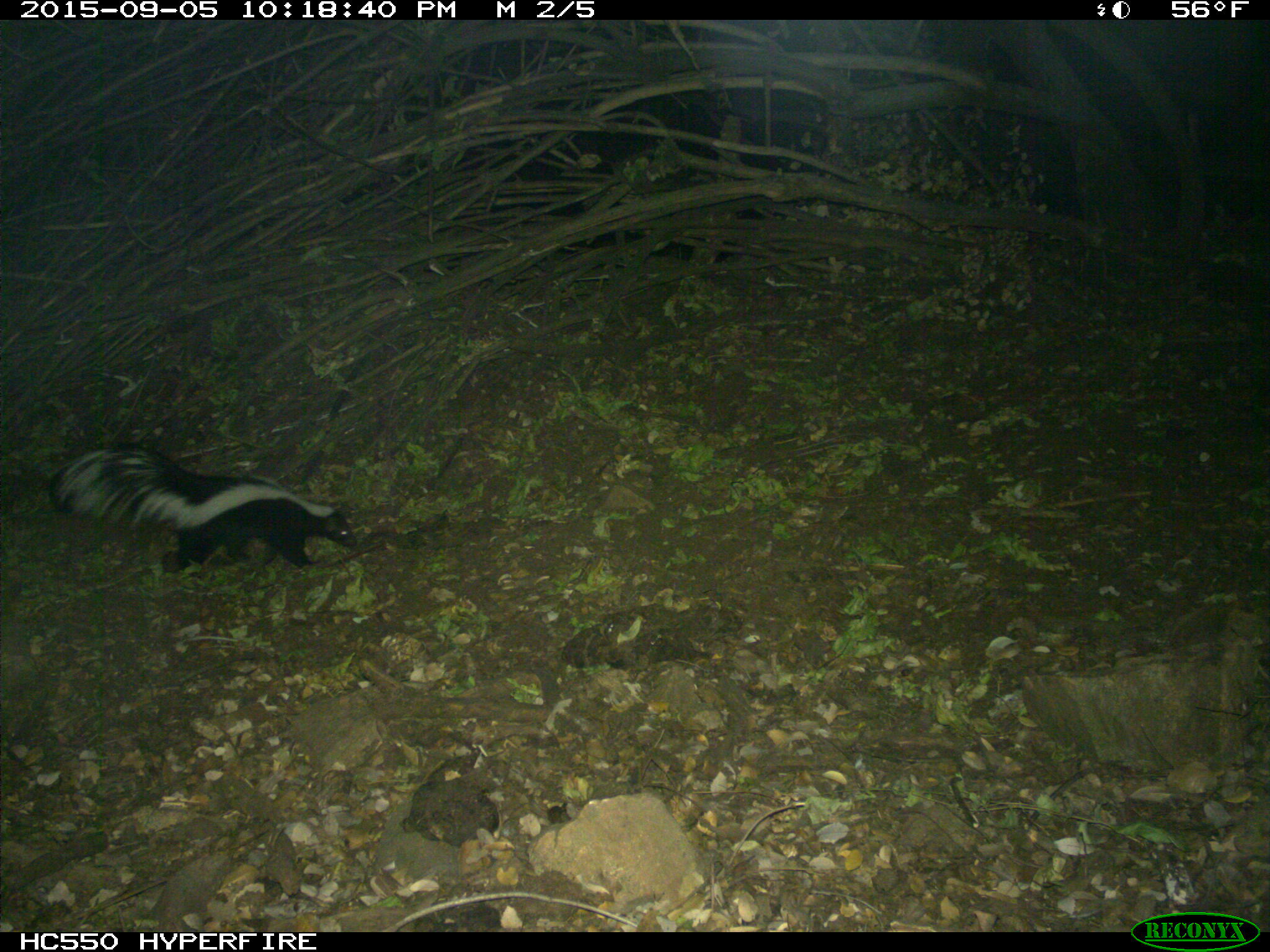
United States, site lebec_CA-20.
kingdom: Animalia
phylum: Chordata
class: Mammalia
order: Carnivora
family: Mephitidae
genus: Mephitis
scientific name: Mephitis mephitis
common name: striped skunk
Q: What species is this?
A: Mephitis mephitis (striped skunk).